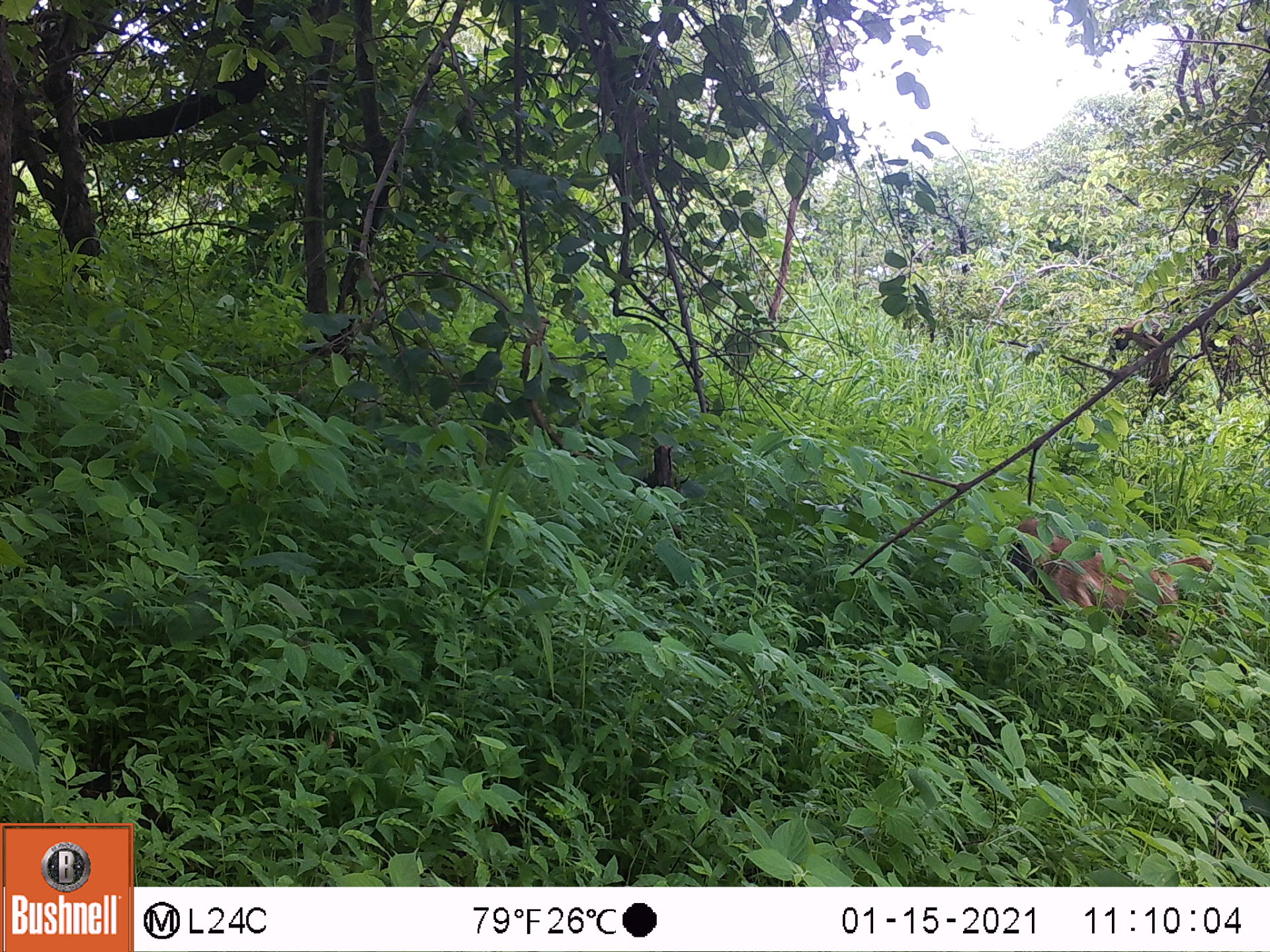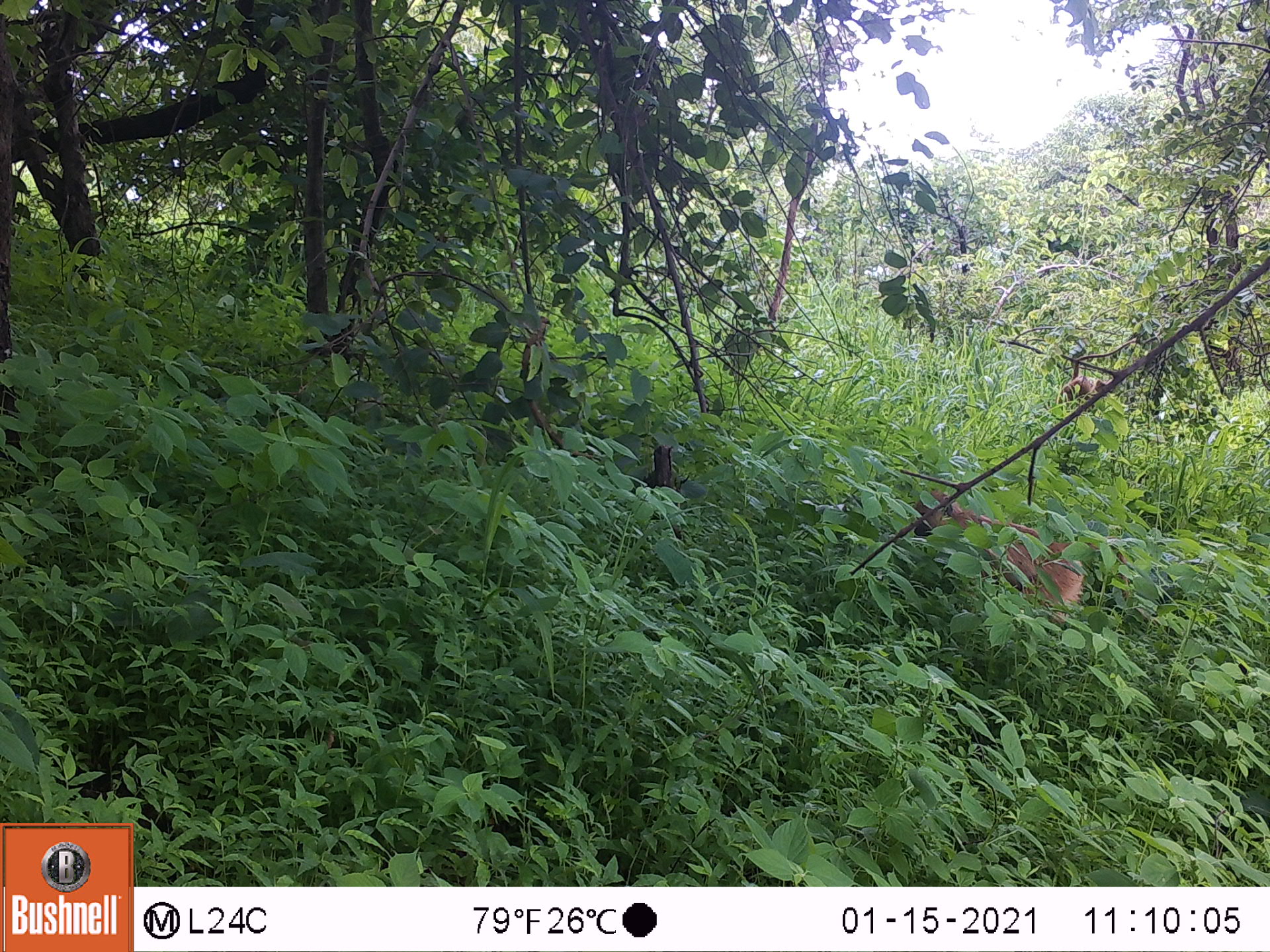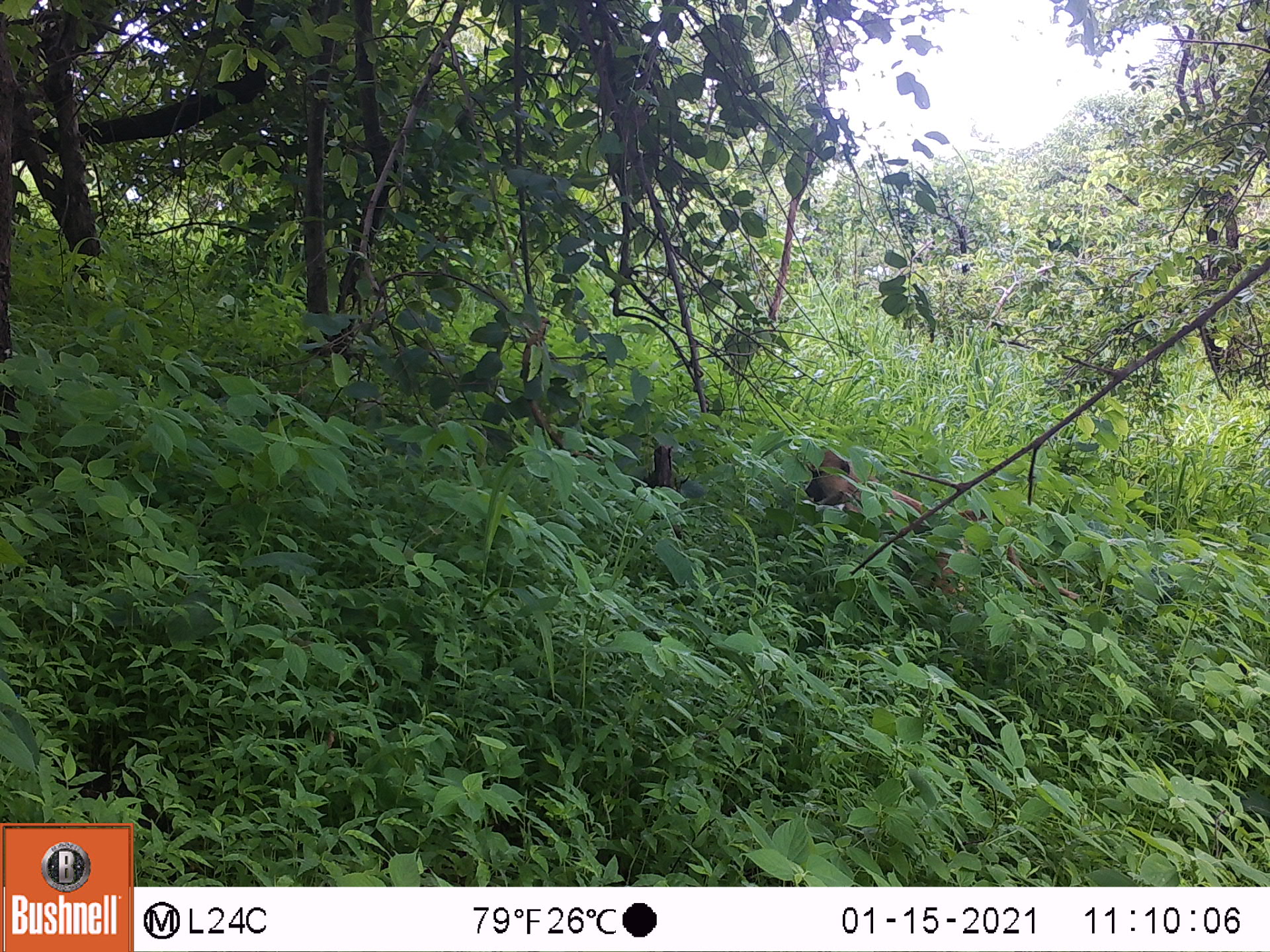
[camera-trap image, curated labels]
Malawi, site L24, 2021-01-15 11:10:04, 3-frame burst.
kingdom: Animalia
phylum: Chordata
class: Mammalia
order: Primates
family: Cercopithecidae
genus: Papio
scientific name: Papio cynocephalus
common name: yellow baboon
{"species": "yellow baboon (Papio cynocephalus)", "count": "1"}